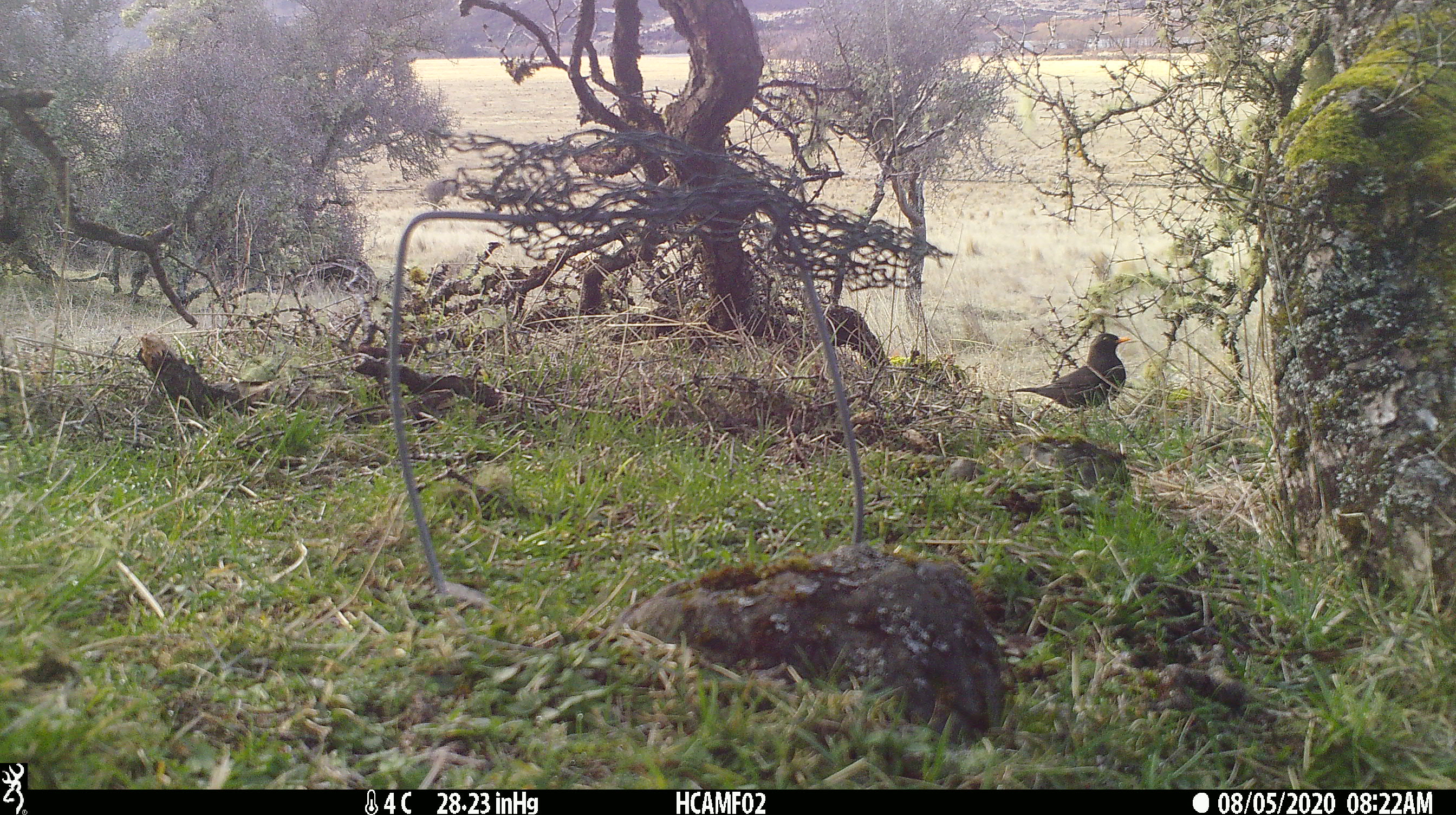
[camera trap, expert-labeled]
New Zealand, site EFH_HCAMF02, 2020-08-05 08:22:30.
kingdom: Animalia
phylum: Chordata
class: Aves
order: Passeriformes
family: Turdidae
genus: Turdus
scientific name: Turdus merula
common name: eurasian blackbird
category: blackbird